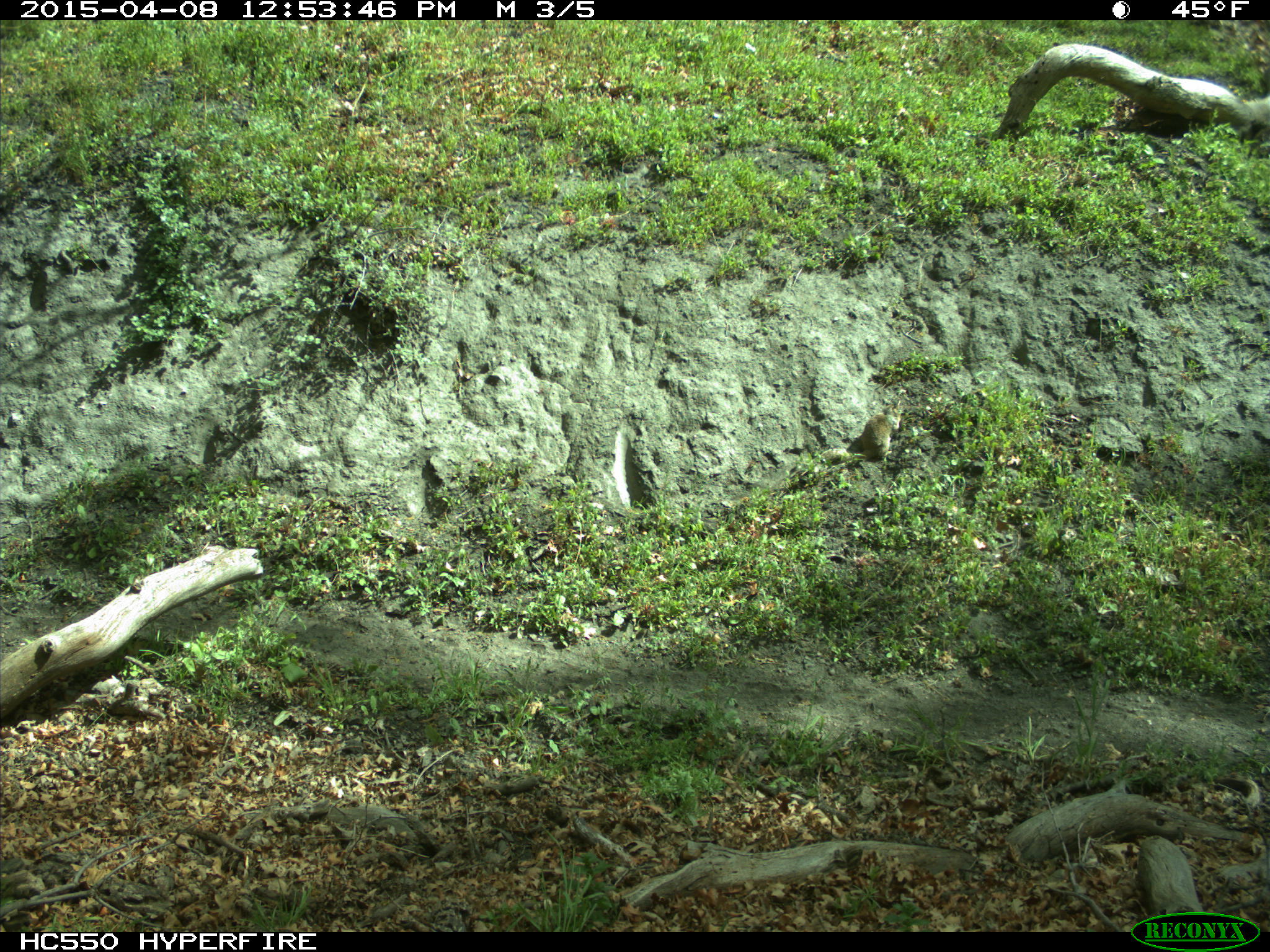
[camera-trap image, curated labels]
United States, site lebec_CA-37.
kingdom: Animalia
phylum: Chordata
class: Mammalia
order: Rodentia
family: Sciuridae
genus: Otospermophilus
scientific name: Otospermophilus beecheyi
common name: california ground squirrel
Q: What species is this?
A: Otospermophilus beecheyi (california ground squirrel).